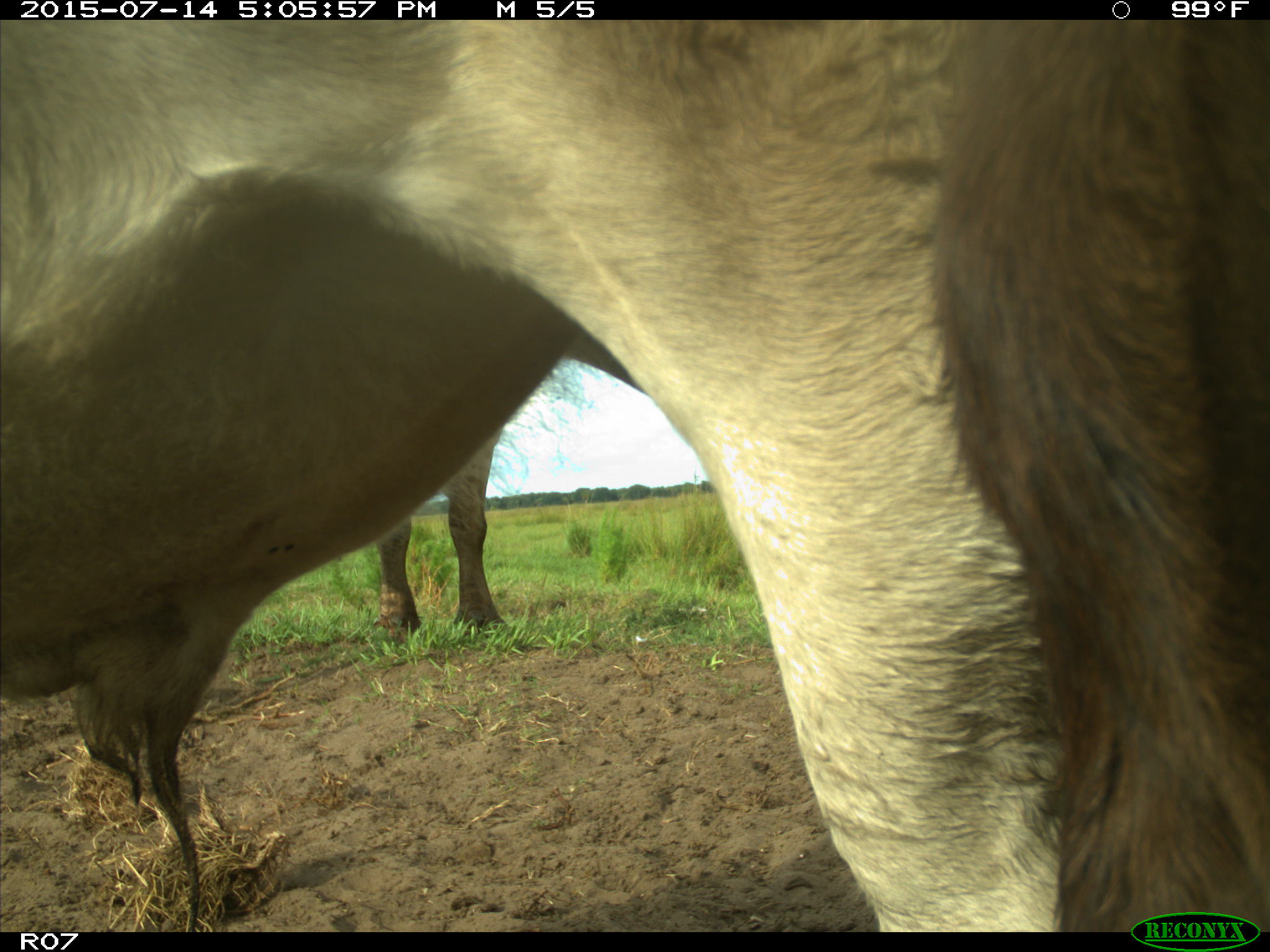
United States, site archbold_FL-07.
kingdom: Animalia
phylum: Chordata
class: Mammalia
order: Artiodactyla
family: Bovidae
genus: Bos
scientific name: Bos taurus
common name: domestic cow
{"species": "Bos taurus (domestic cow)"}